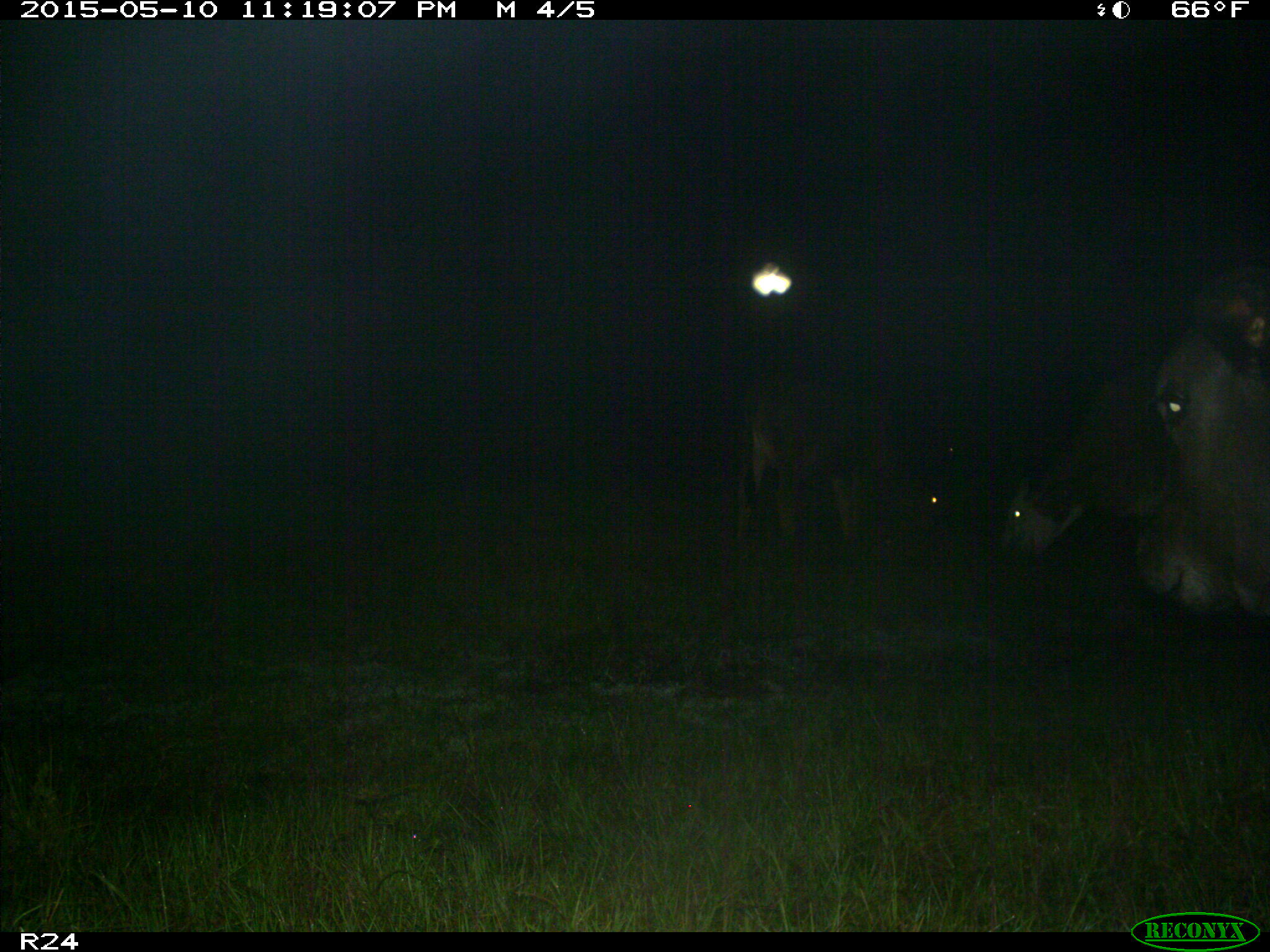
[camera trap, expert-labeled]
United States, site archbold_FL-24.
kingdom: Animalia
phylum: Chordata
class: Mammalia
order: Artiodactyla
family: Bovidae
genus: Bos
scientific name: Bos taurus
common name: domestic cow